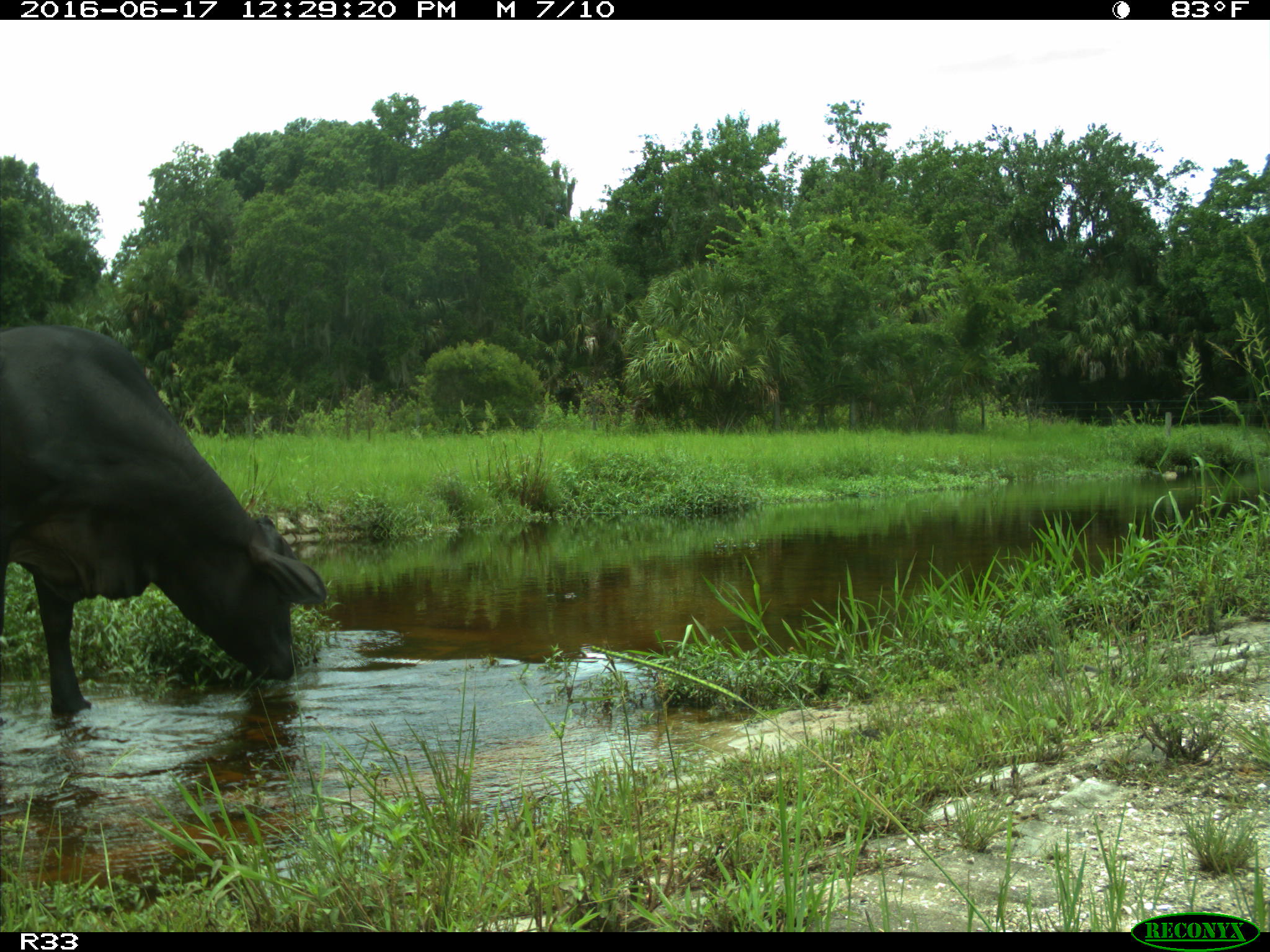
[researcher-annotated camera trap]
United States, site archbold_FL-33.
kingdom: Animalia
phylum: Chordata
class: Mammalia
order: Artiodactyla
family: Bovidae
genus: Bos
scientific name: Bos taurus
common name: domestic cow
Bos taurus (domestic cow).